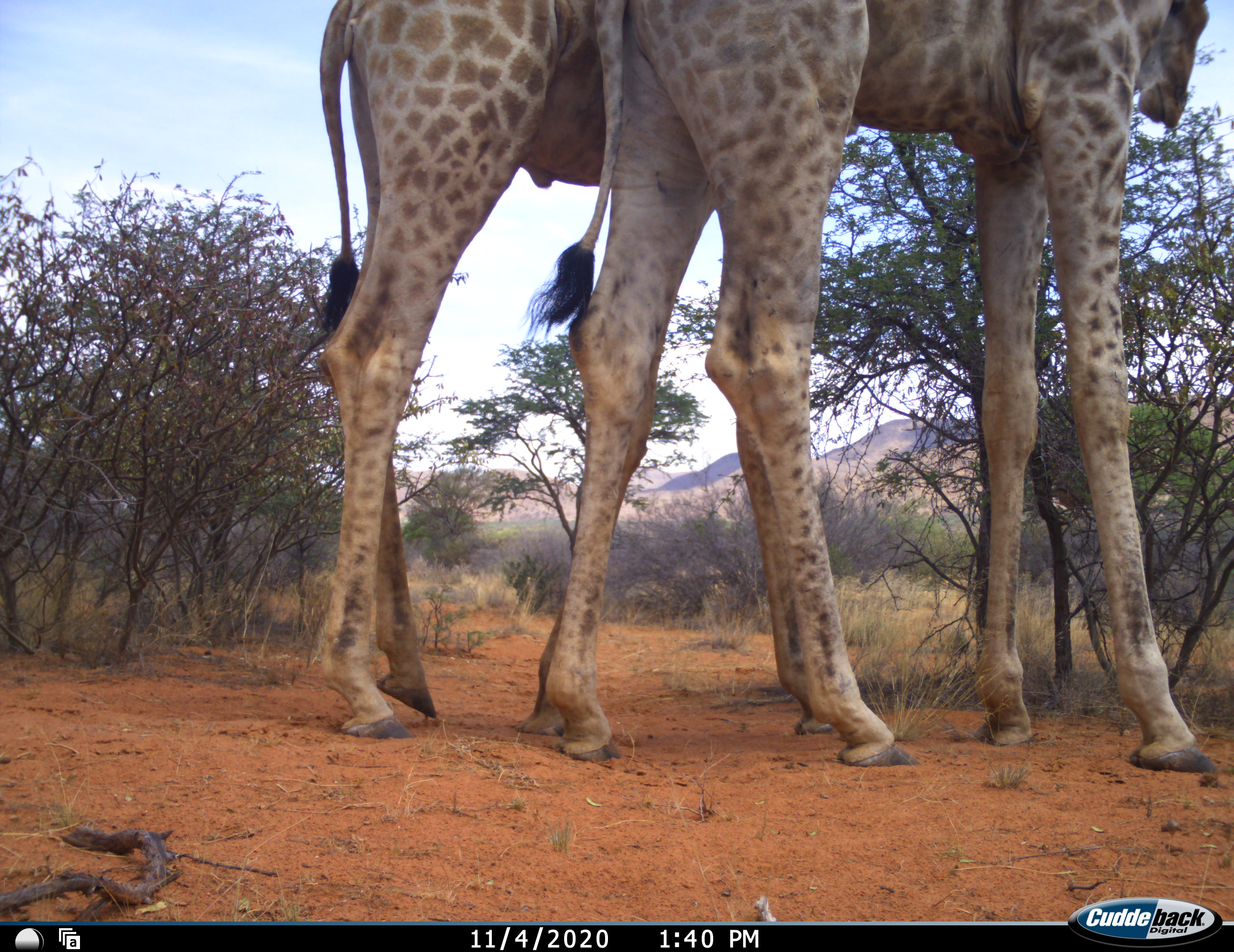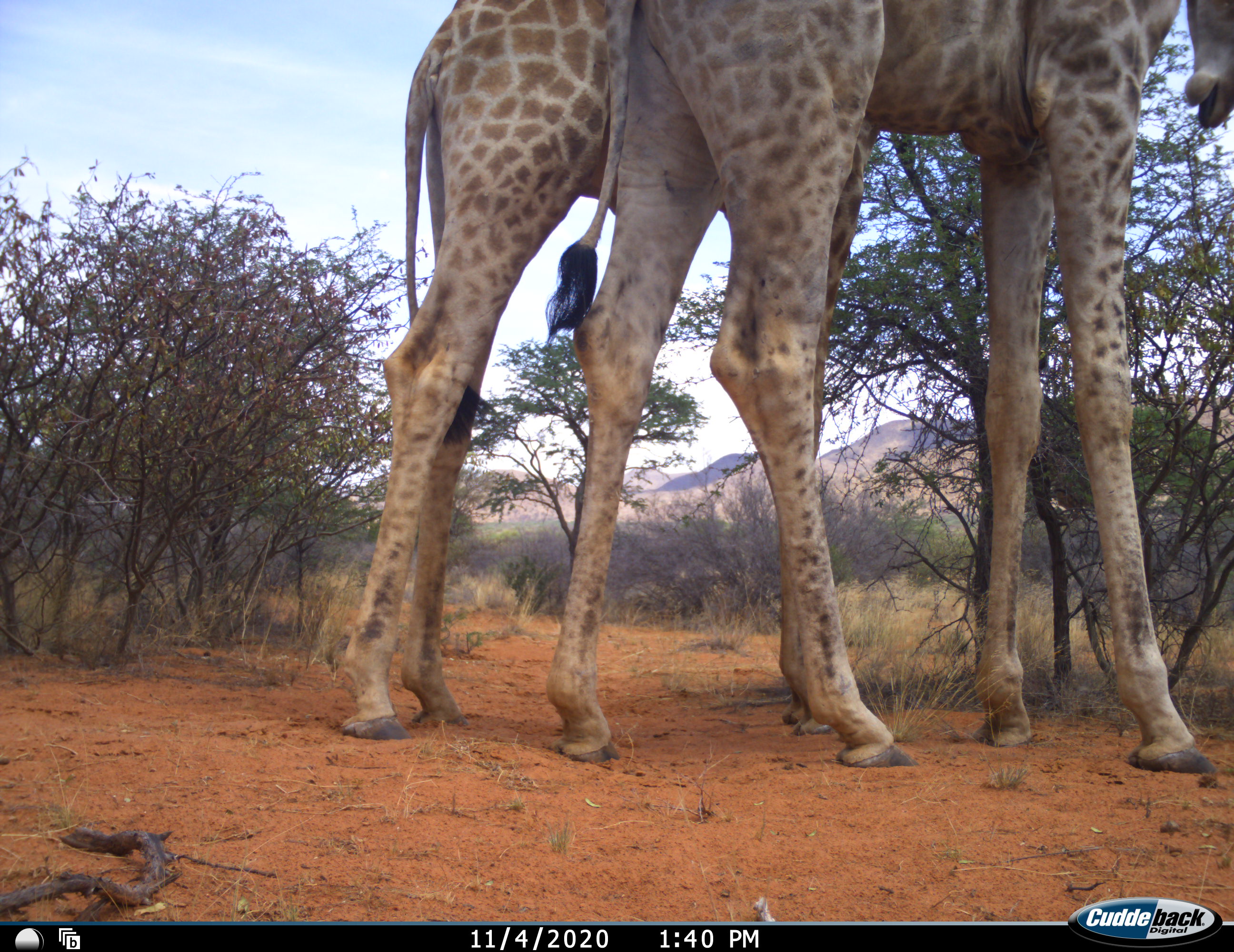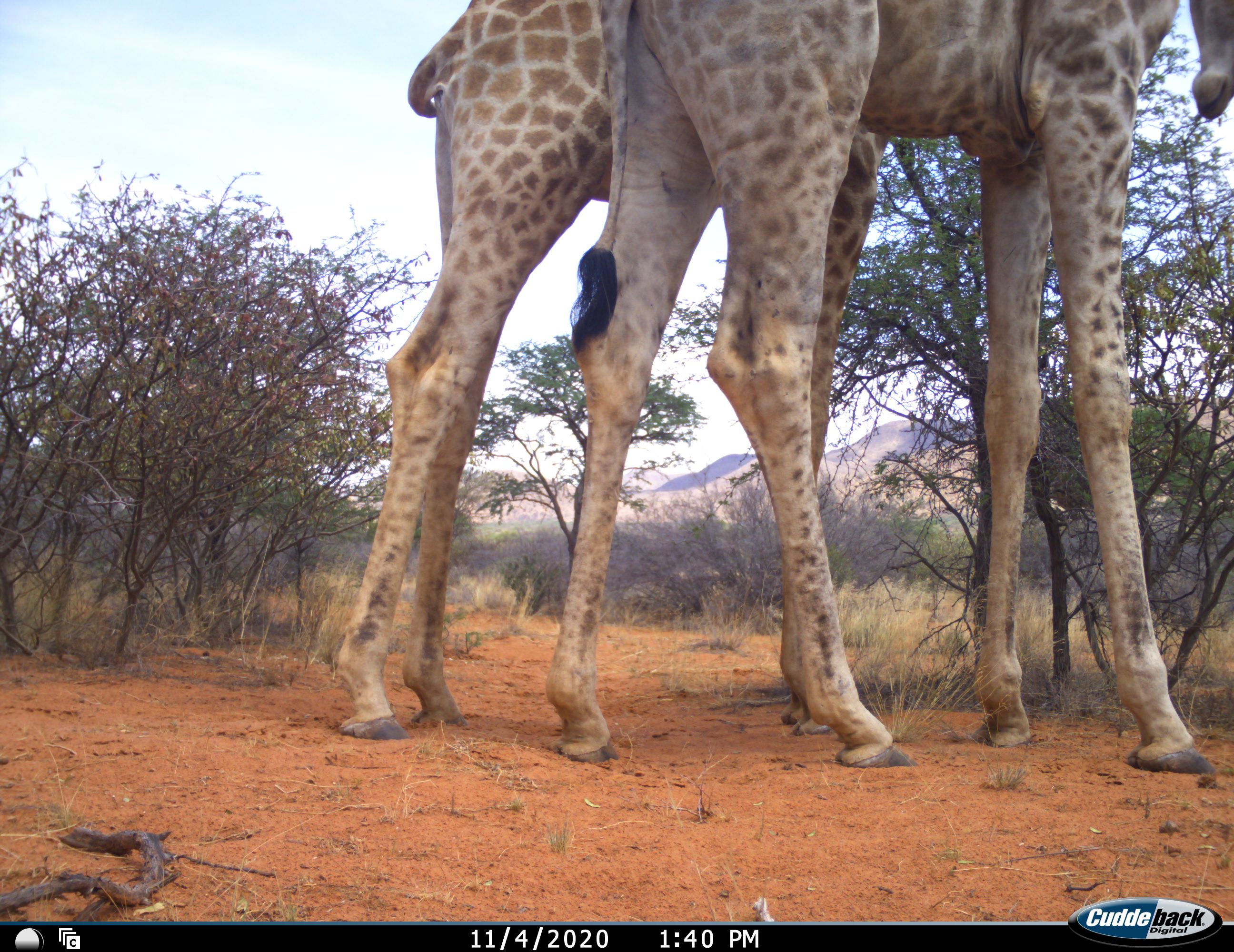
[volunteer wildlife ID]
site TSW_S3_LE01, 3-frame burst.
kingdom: Animalia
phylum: Chordata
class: Mammalia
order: Artiodactyla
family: Giraffidae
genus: Giraffa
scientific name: Giraffa camelopardalis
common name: giraffe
Giraffe (Giraffa camelopardalis), count 2. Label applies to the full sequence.